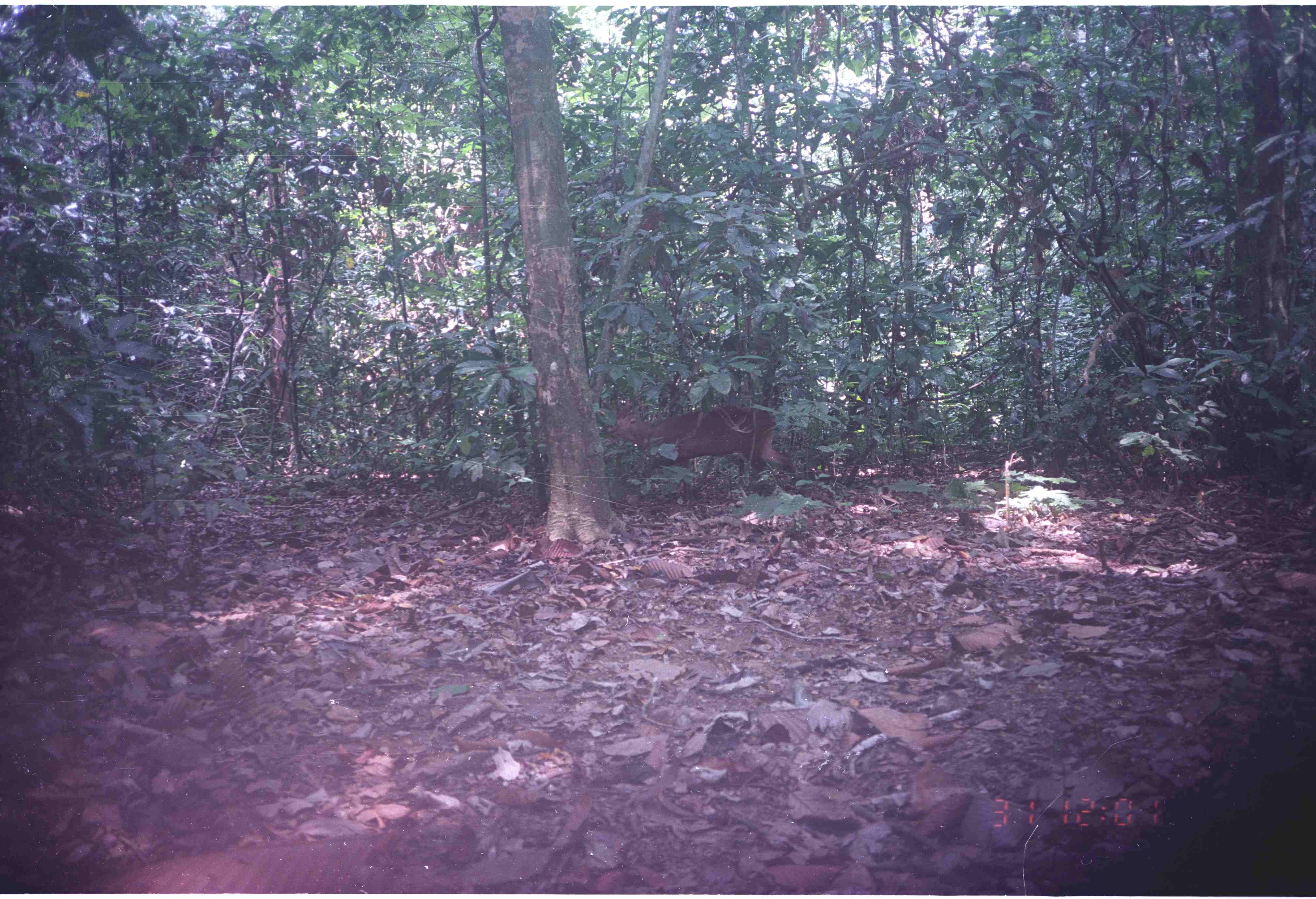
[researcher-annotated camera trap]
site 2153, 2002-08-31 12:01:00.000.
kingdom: Animalia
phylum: Chordata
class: Mammalia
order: Artiodactyla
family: Cervidae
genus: Muntiacus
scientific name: Muntiacus muntjak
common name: southern red muntjac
Muntiacus muntjak (southern red muntjac), count 1.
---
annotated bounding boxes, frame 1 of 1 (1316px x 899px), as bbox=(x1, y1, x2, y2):
muntiacus muntjak: bbox=(598, 401, 797, 507)